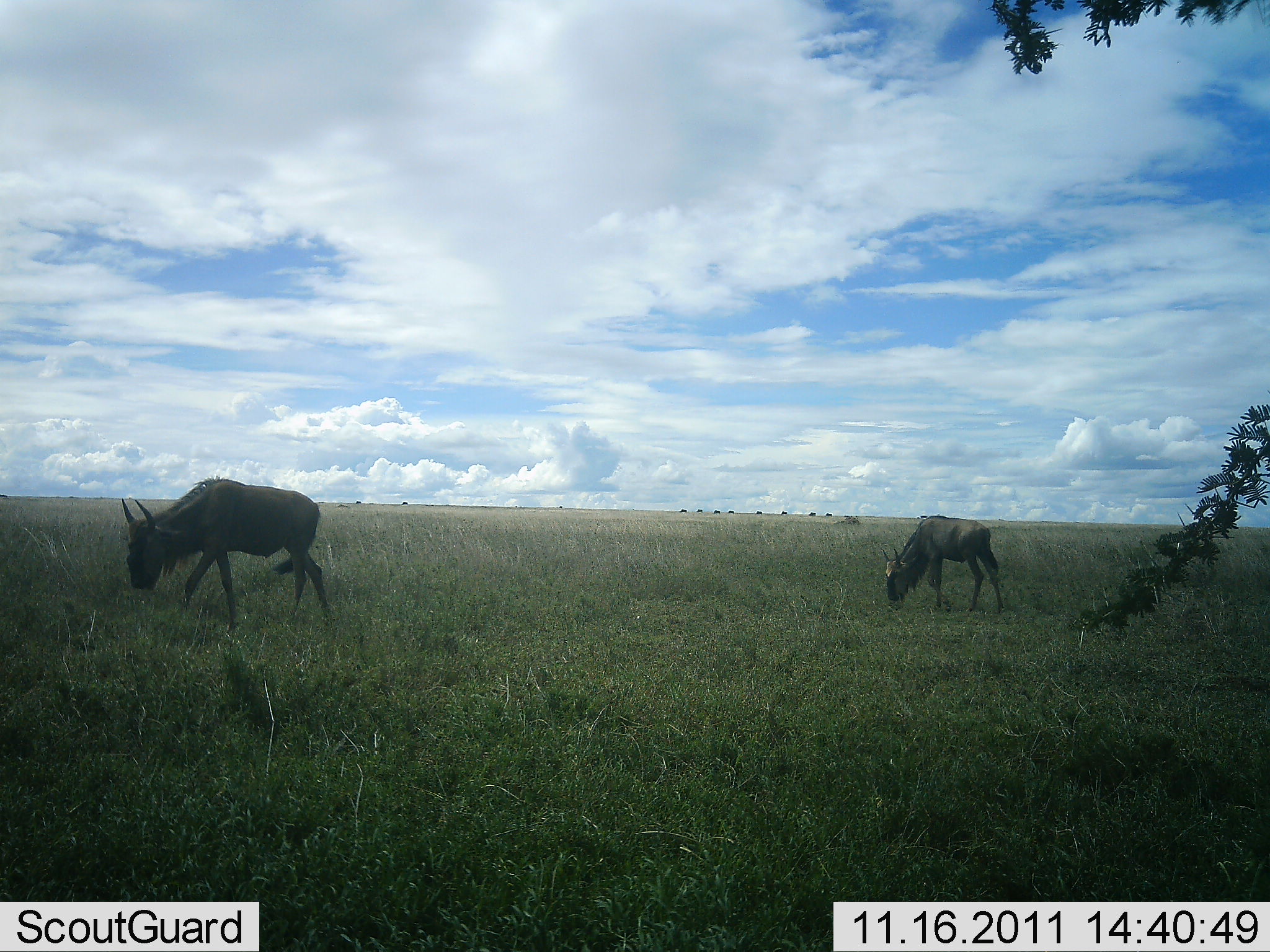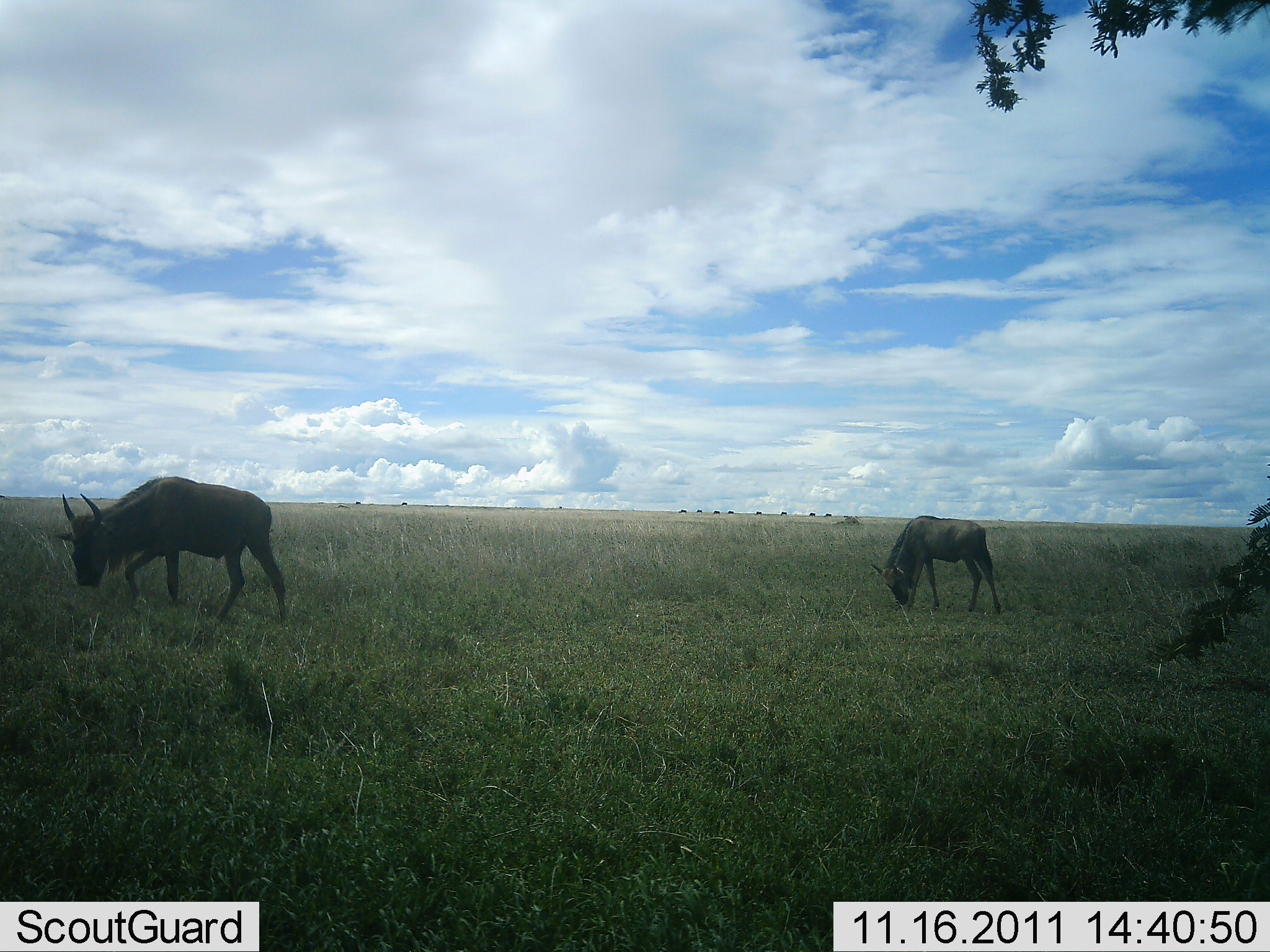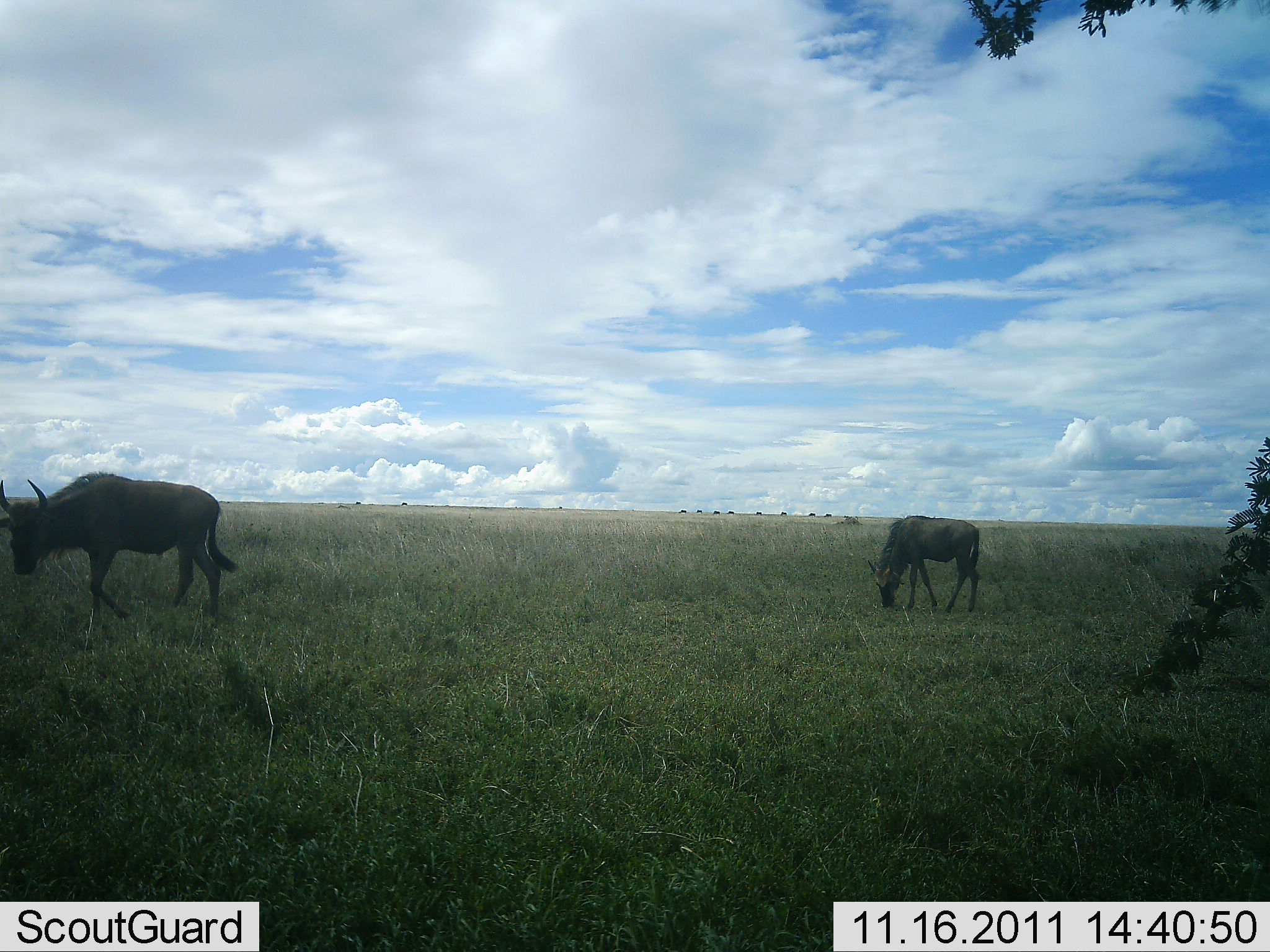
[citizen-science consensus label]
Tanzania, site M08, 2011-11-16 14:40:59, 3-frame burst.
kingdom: Animalia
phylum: Chordata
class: Mammalia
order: Artiodactyla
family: Bovidae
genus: Connochaetes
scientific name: Connochaetes taurinus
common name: blue wildebeest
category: wildebeest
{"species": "wildebeest (blue wildebeest) (Connochaetes taurinus)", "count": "2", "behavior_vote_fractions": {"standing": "15%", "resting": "0%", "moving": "46%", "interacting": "0%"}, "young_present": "0%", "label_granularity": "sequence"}